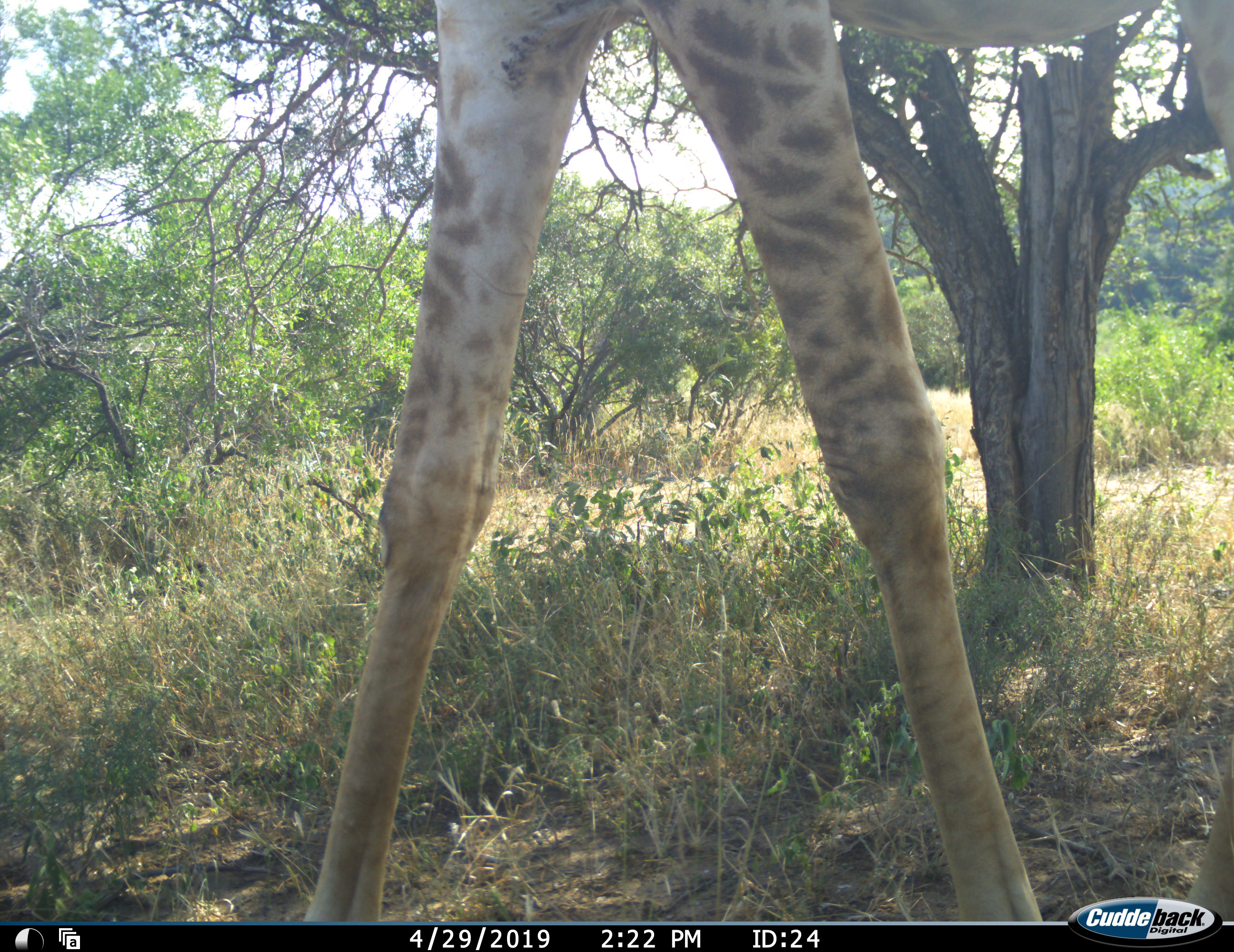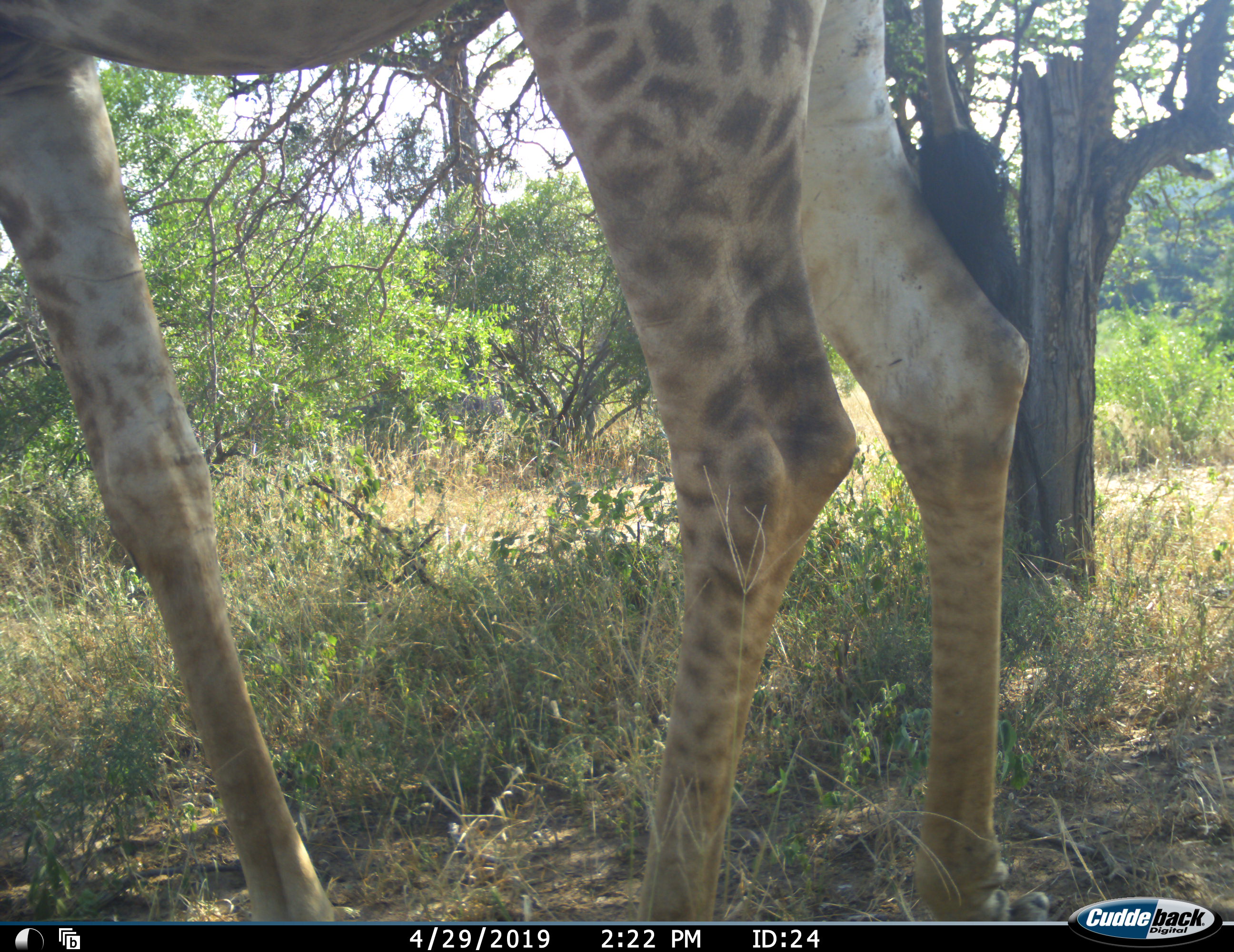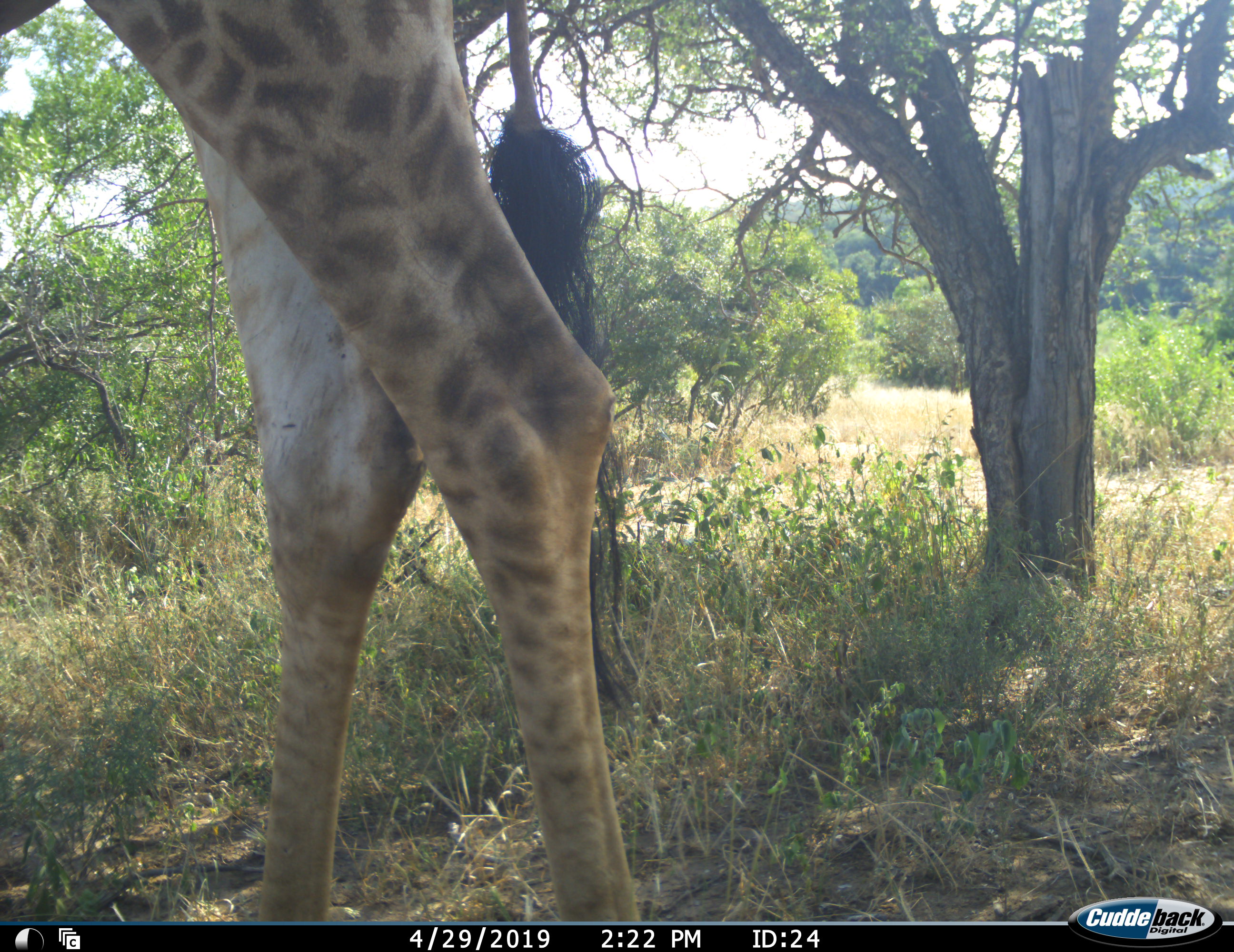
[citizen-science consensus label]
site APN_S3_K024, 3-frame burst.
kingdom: Animalia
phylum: Chordata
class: Mammalia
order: Artiodactyla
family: Giraffidae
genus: Giraffa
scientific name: Giraffa camelopardalis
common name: giraffe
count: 1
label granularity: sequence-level